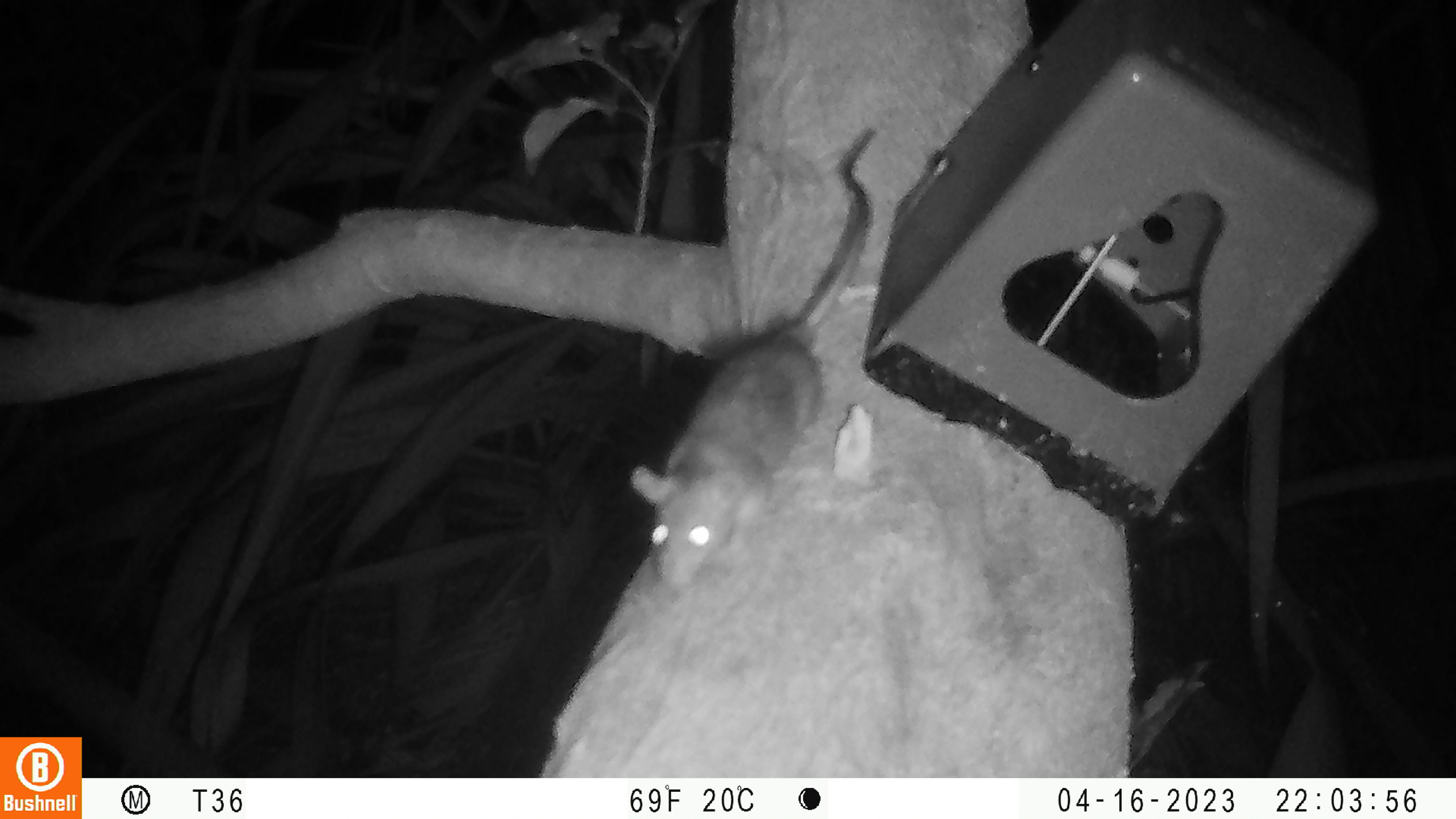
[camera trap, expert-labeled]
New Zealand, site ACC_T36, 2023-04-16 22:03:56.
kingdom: Animalia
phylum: Chordata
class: Mammalia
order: Rodentia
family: Muridae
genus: Rattus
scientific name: Rattus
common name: rat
Rat (Rattus).